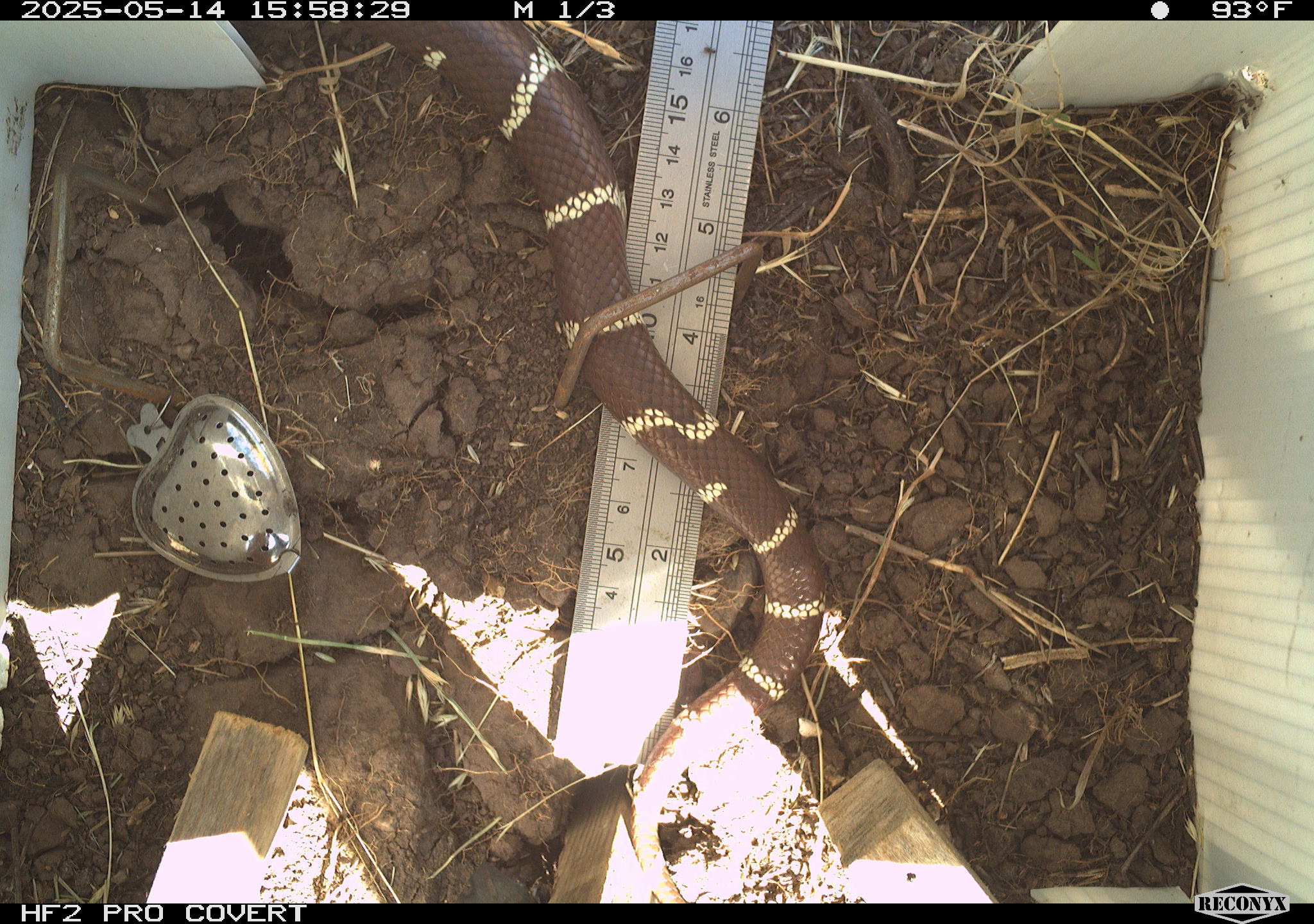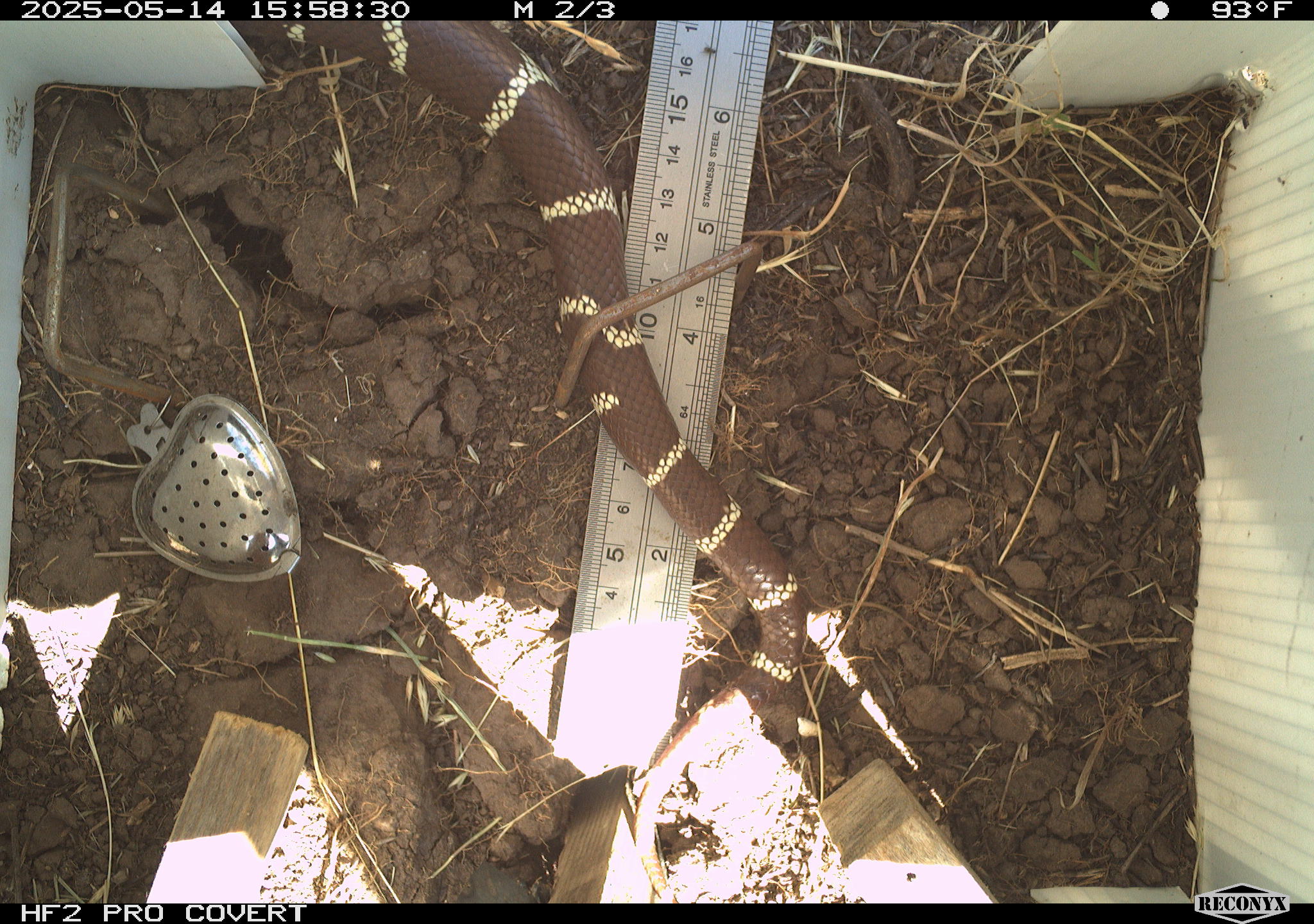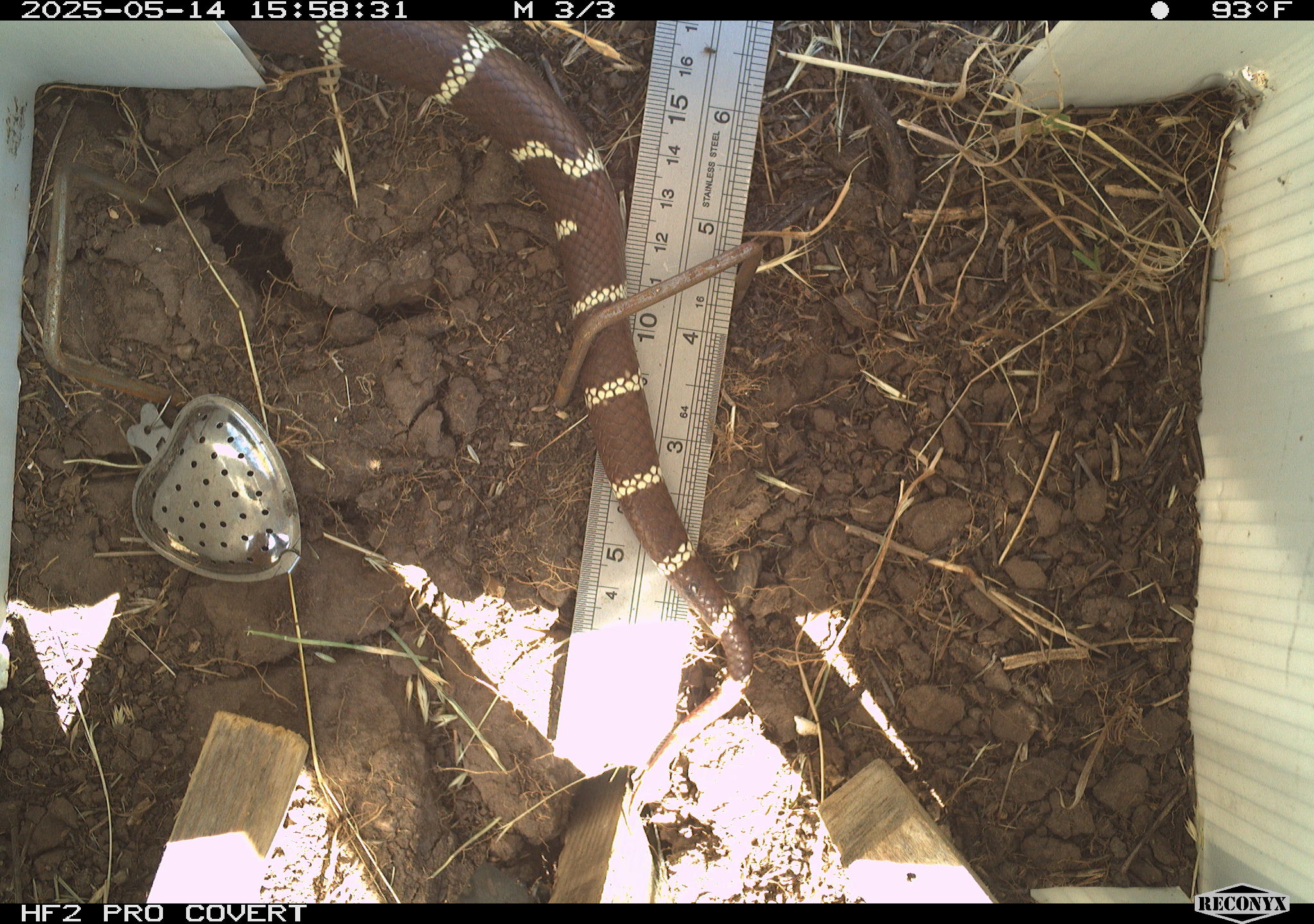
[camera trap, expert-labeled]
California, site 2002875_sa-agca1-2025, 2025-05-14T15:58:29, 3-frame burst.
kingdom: Animalia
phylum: Chordata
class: Reptilia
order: Squamata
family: Colubridae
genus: Lampropeltis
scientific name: Lampropeltis californiae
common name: california kingsnake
California kingsnake (Lampropeltis californiae).